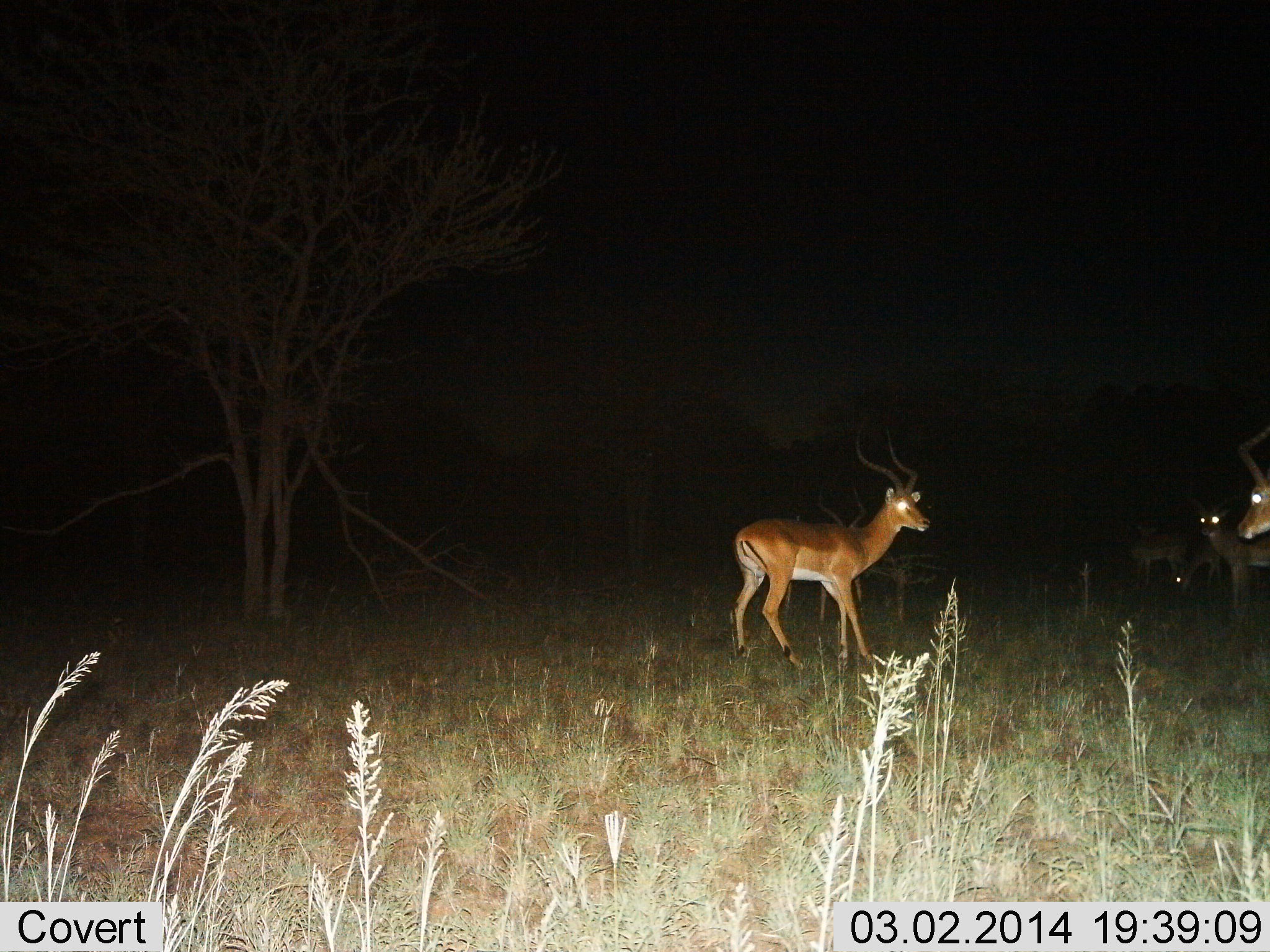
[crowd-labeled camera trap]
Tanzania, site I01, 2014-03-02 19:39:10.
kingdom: Animalia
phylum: Chordata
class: Mammalia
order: Artiodactyla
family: Bovidae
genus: Aepyceros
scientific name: Aepyceros melampus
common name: impala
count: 5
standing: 100%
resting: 0%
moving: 0%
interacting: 0%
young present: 0%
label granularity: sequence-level